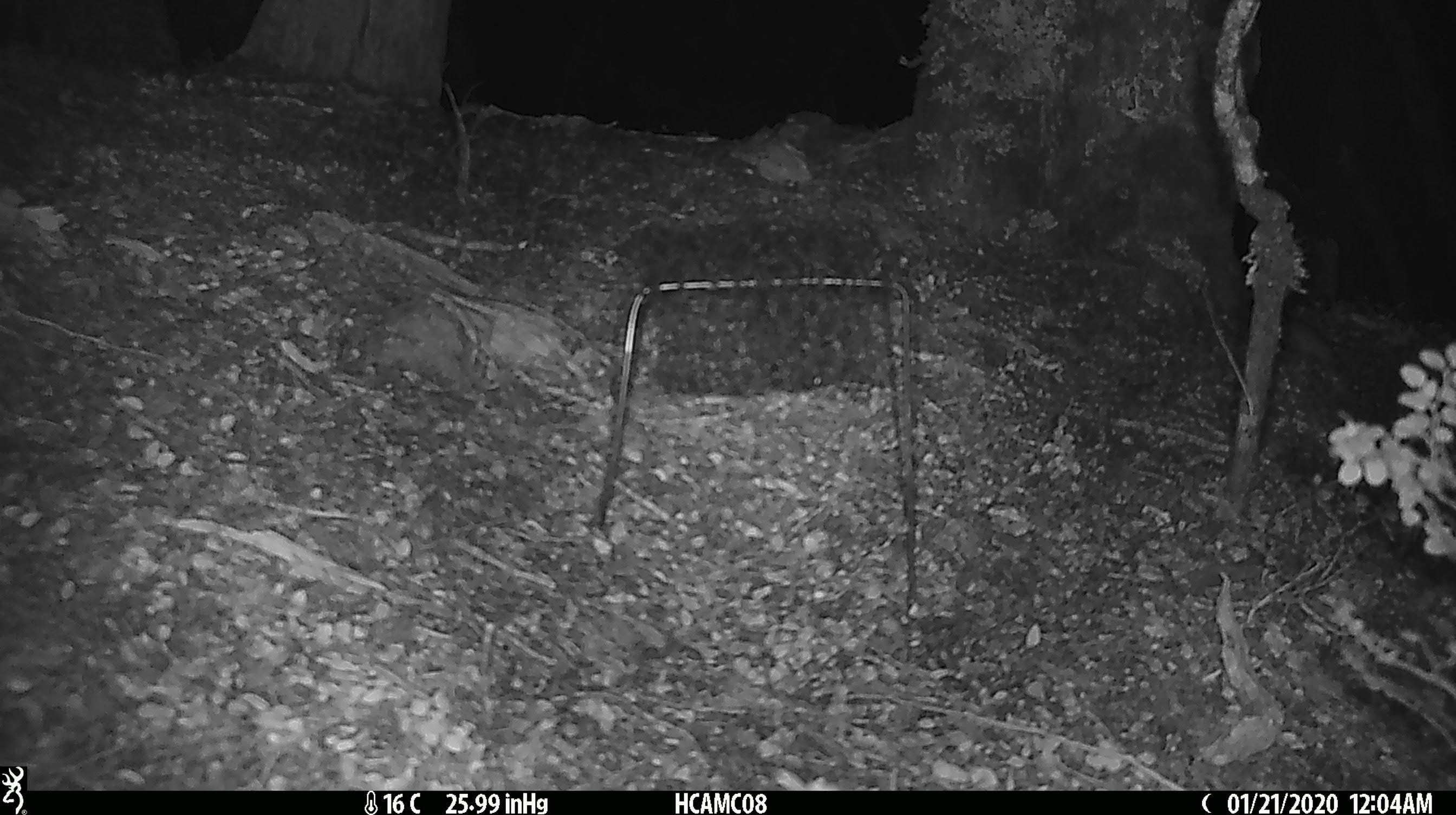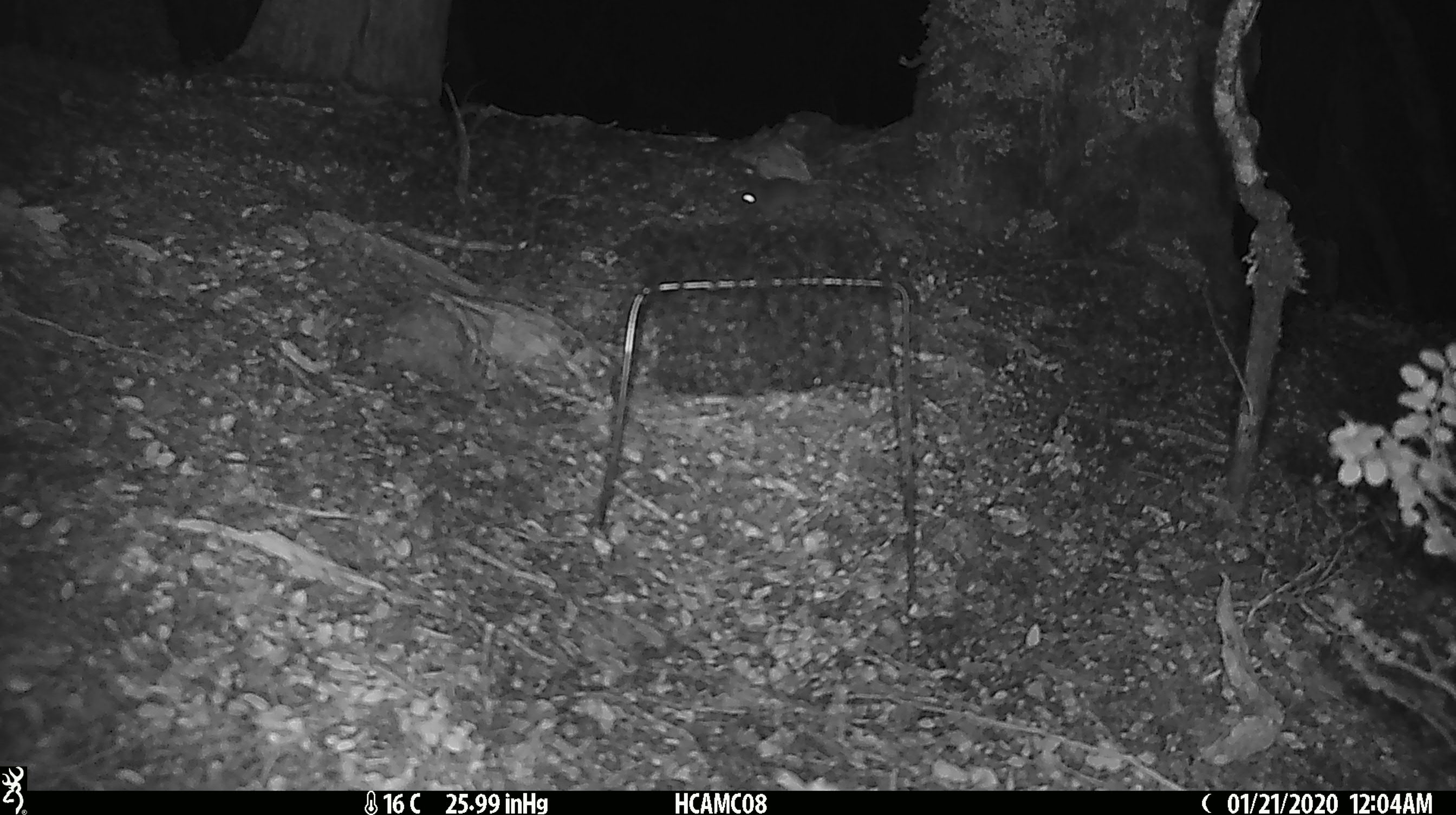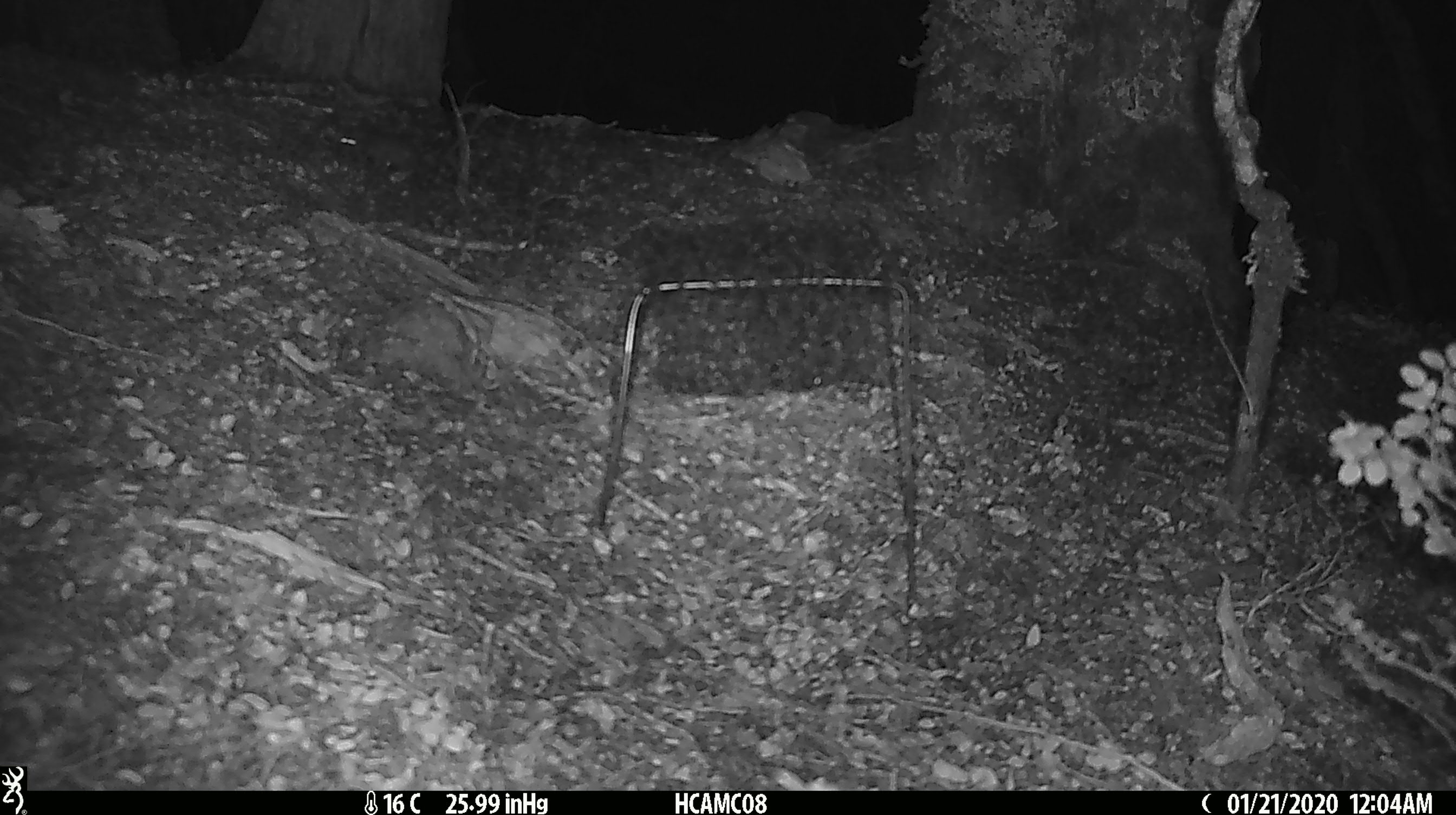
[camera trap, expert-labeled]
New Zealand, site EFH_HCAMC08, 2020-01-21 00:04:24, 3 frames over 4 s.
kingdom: Animalia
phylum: Chordata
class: Mammalia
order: Rodentia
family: Muridae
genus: Mus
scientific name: Mus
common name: mouse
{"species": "mouse (Mus)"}